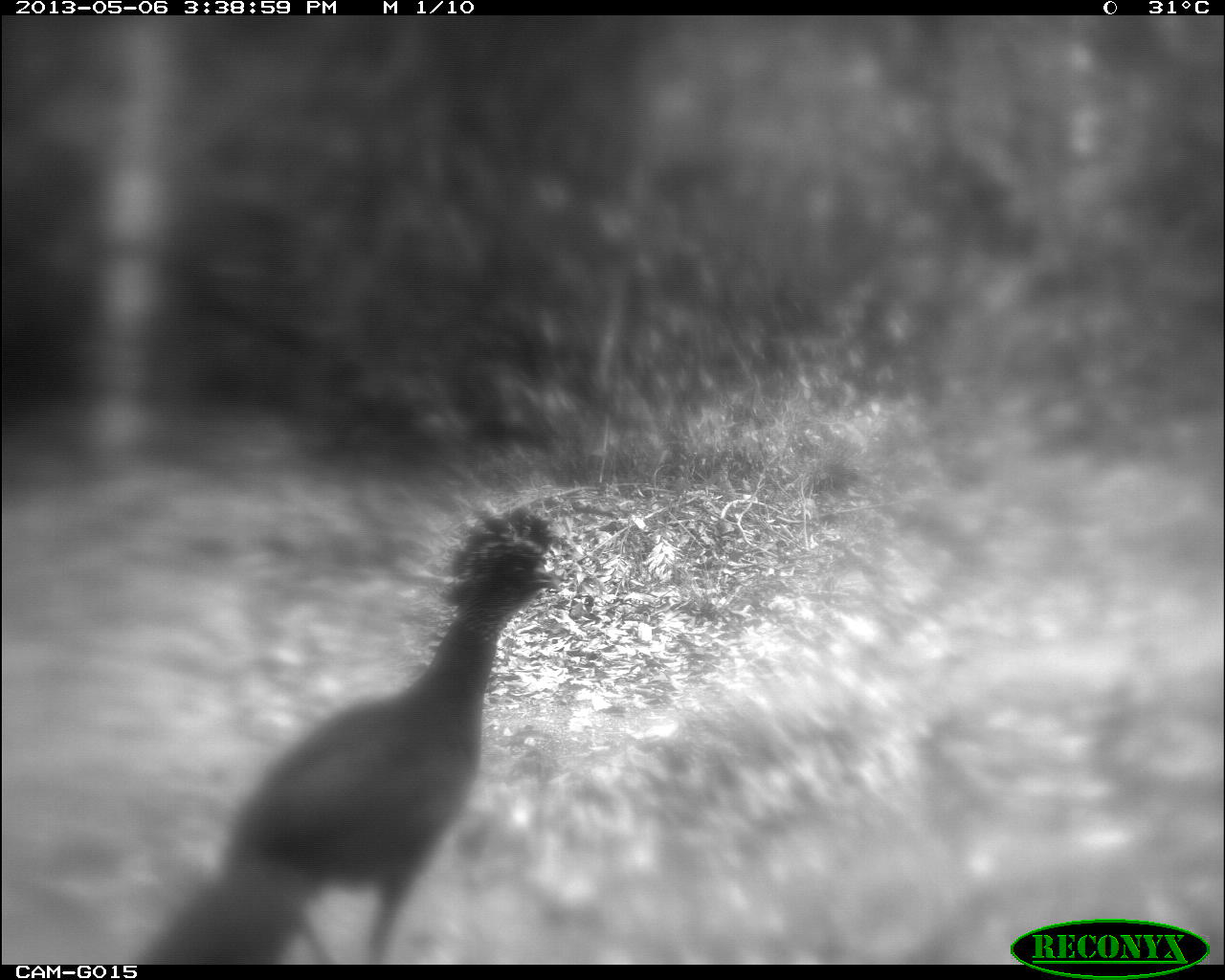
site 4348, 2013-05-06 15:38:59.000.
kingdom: Animalia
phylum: Chordata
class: Aves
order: Galliformes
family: Cracidae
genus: Crax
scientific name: Crax rubra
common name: great curassow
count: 1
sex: female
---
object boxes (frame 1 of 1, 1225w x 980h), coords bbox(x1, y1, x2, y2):
crax rubra: bbox(139, 504, 572, 964)